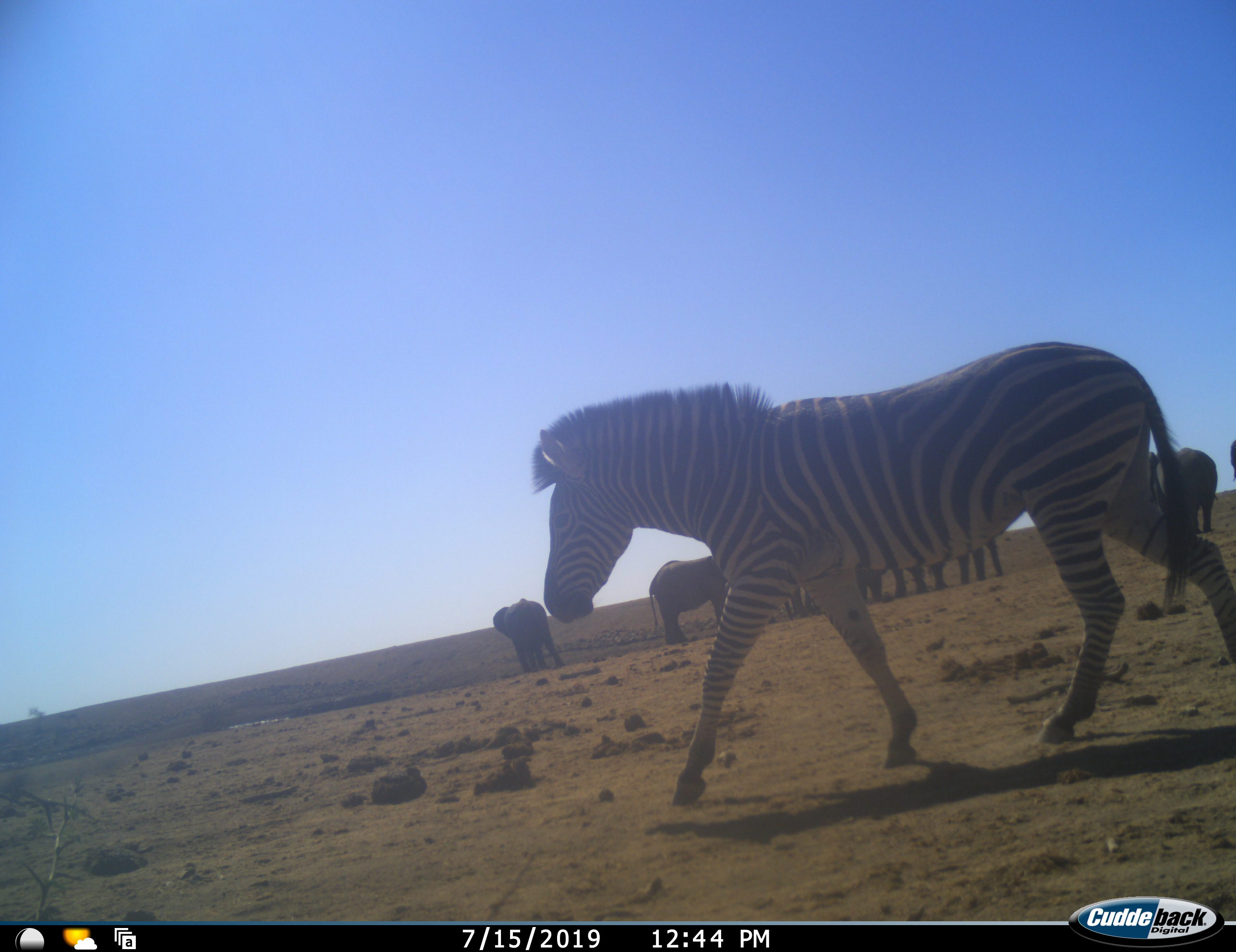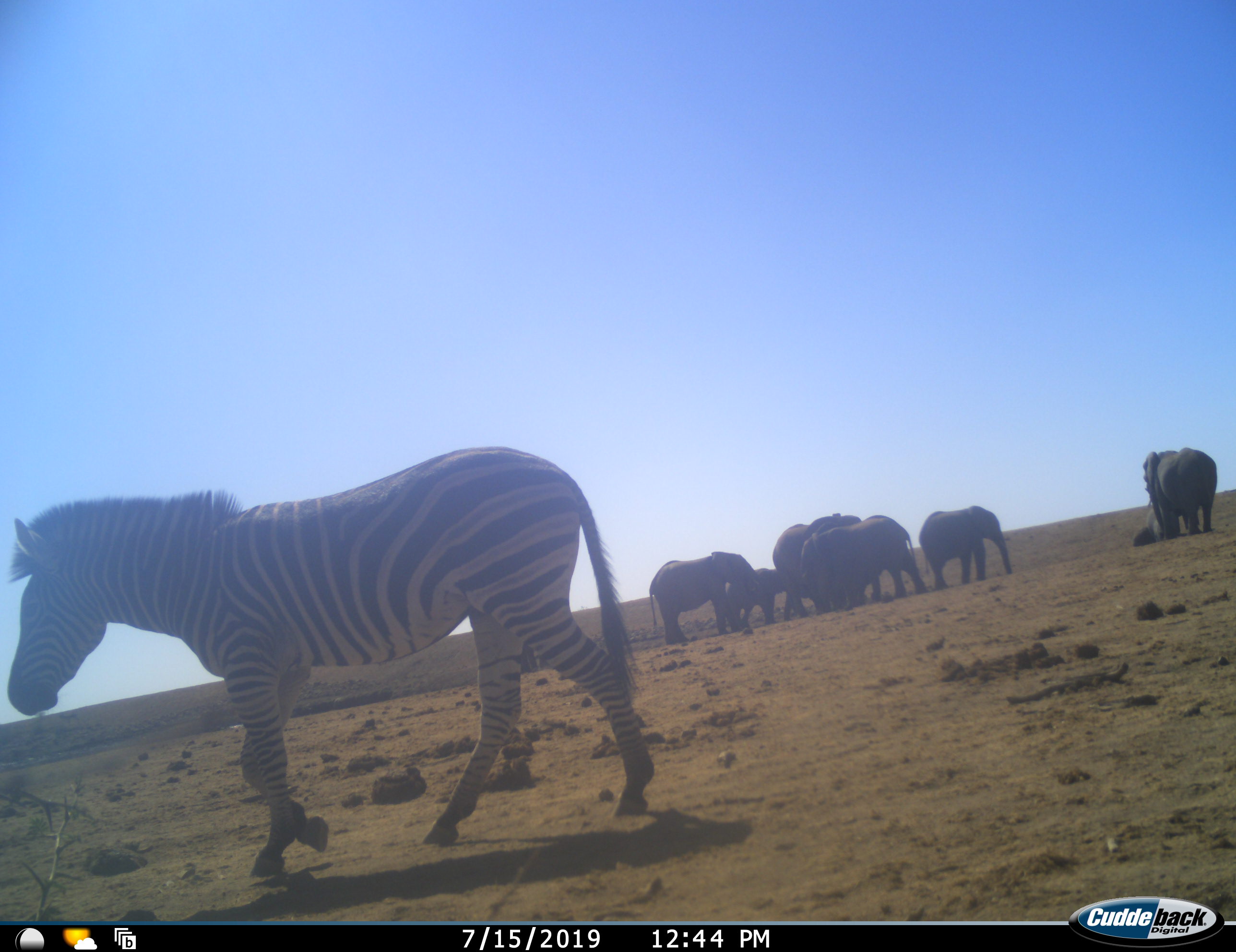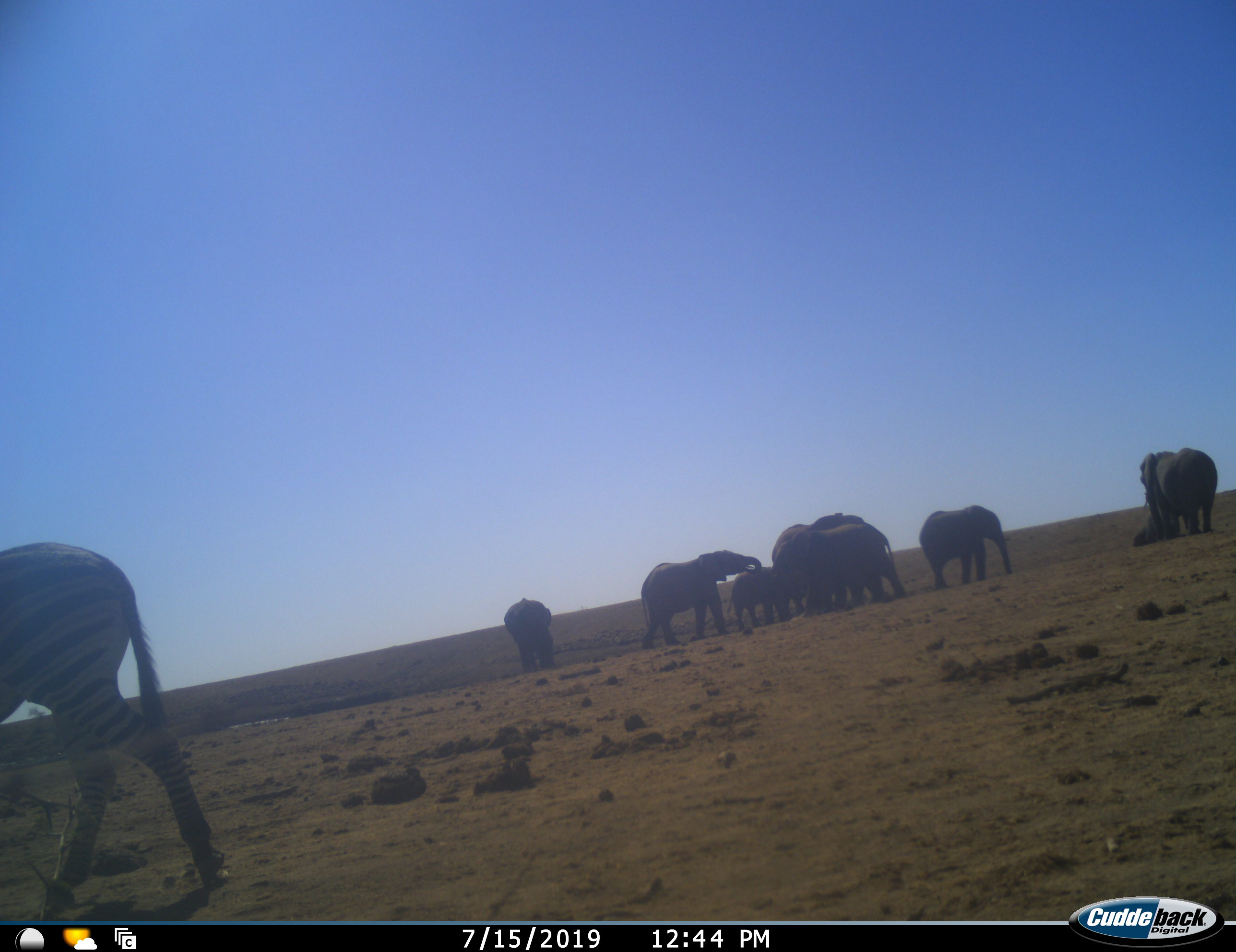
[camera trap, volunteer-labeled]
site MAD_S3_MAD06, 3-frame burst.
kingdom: Animalia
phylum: Chordata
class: Mammalia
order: Proboscidea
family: Elephantidae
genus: Loxodonta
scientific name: Loxodonta africana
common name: african bush elephant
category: elephant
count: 8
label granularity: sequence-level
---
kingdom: Animalia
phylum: Chordata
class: Mammalia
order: Perissodactyla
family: Equidae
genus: Equus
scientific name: Equus quagga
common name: plains zebra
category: zebraplains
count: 1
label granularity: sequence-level